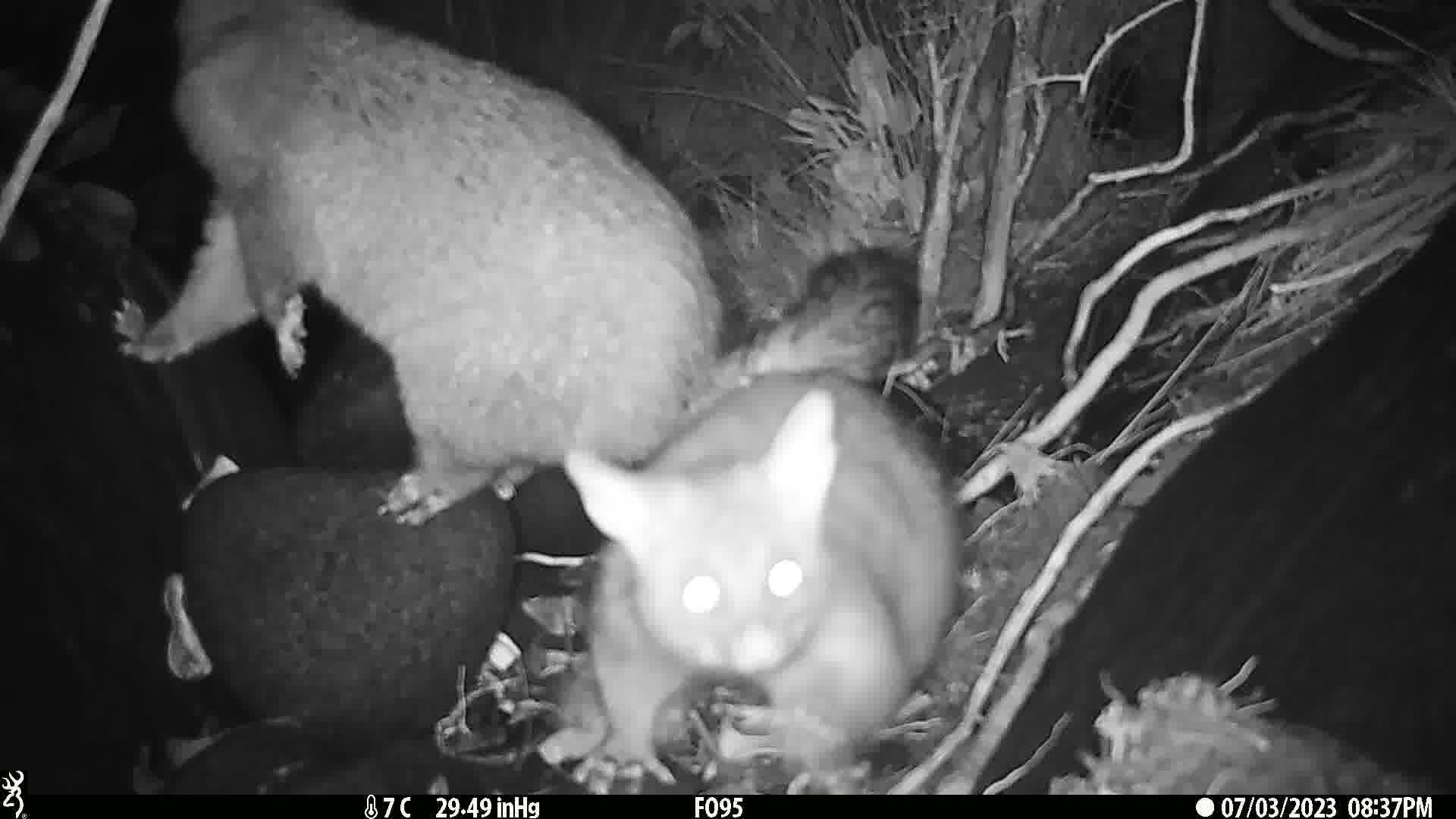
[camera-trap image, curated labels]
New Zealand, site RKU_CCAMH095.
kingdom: Animalia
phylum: Chordata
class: Mammalia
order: Diprotodontia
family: Phalangeridae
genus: Trichosurus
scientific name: Trichosurus vulpecula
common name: common brushtail possum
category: possum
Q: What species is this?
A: Possum (common brushtail possum) (Trichosurus vulpecula).